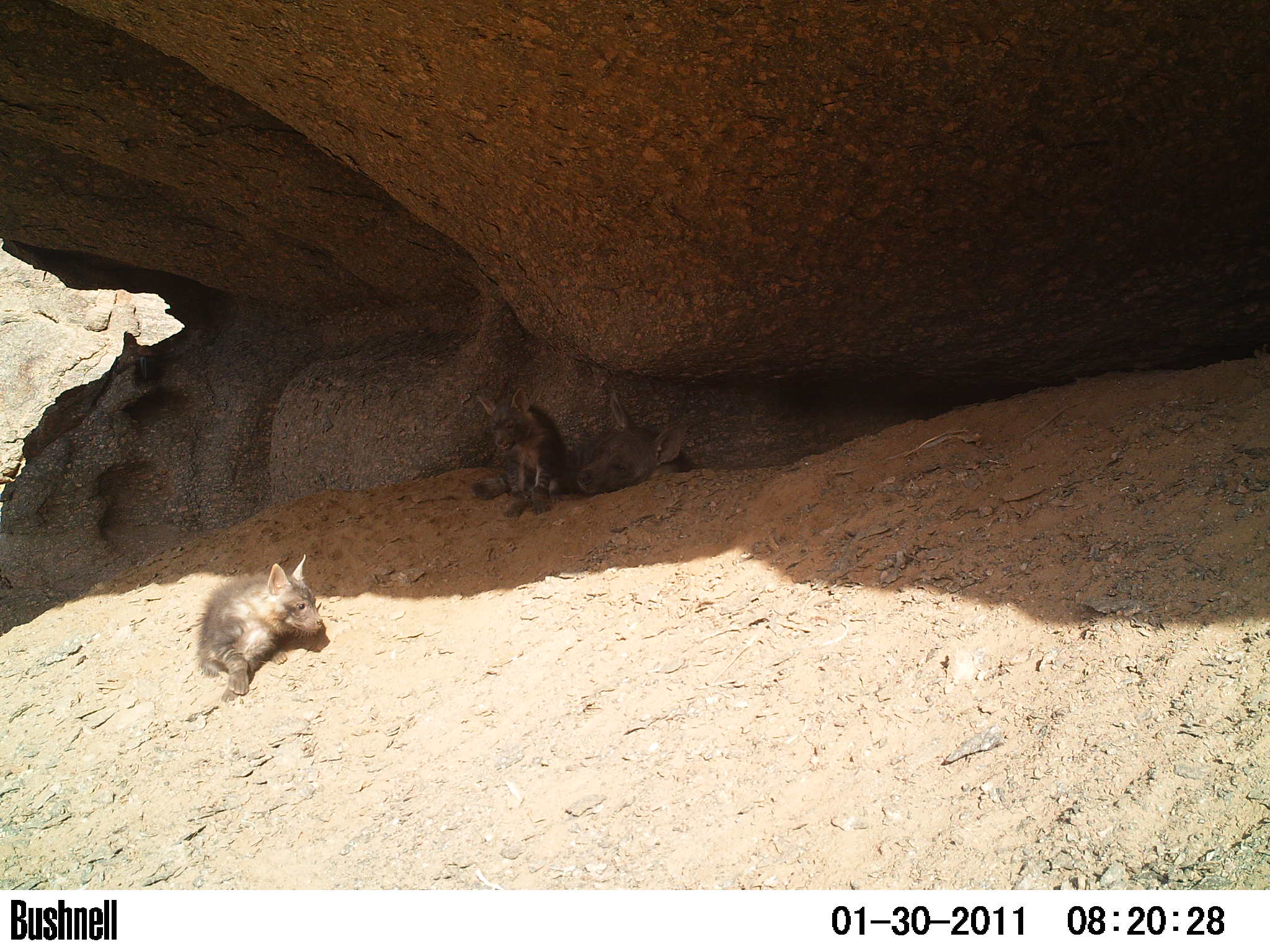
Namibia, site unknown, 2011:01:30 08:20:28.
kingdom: Animalia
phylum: Chordata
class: Mammalia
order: Carnivora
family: Hyaenidae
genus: Parahyaena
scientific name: Parahyaena brunnea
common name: brown hyena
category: hyaena brunnea